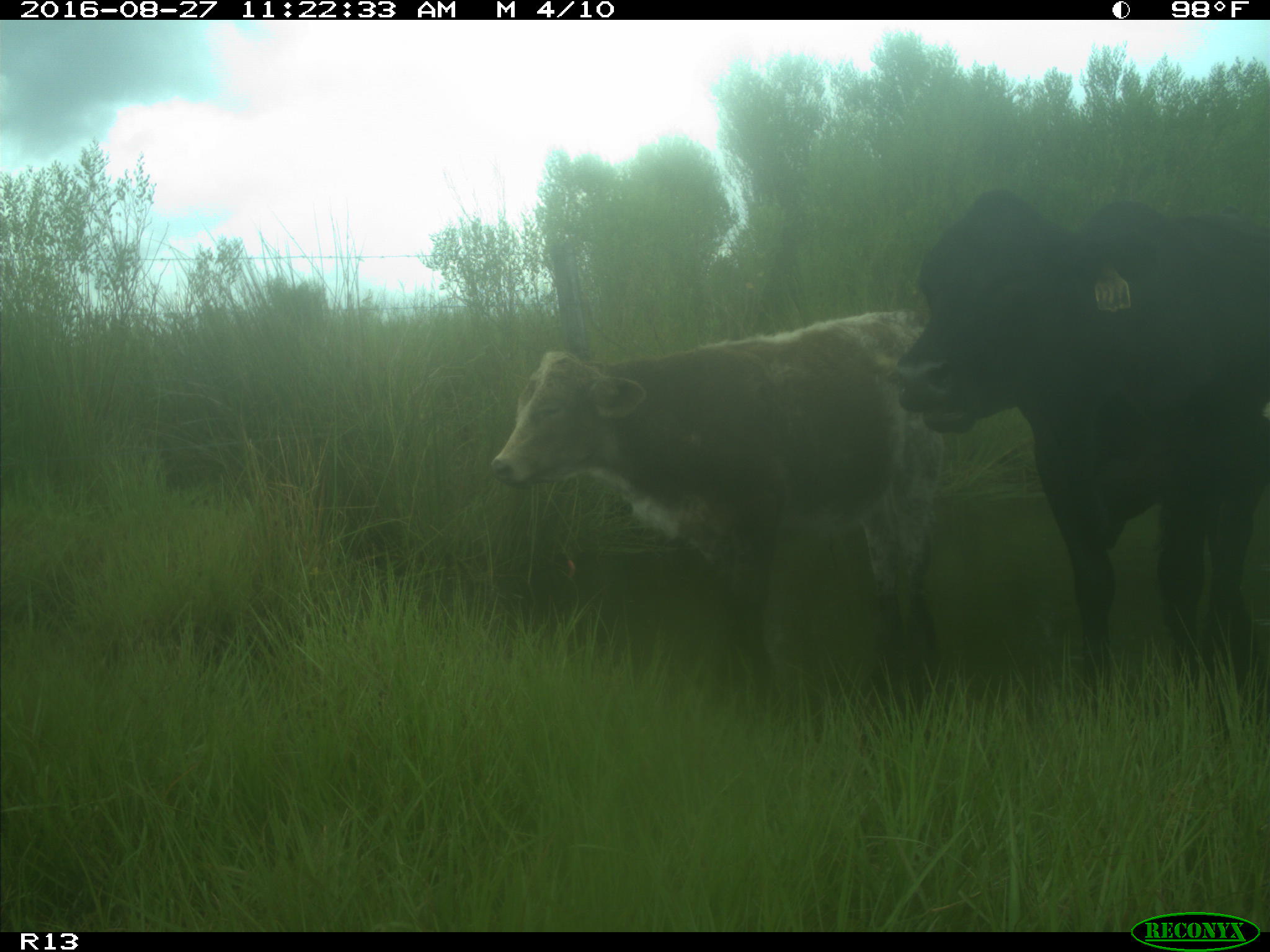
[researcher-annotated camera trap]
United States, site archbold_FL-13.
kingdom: Animalia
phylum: Chordata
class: Mammalia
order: Artiodactyla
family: Bovidae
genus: Bos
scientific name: Bos taurus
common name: domestic cow